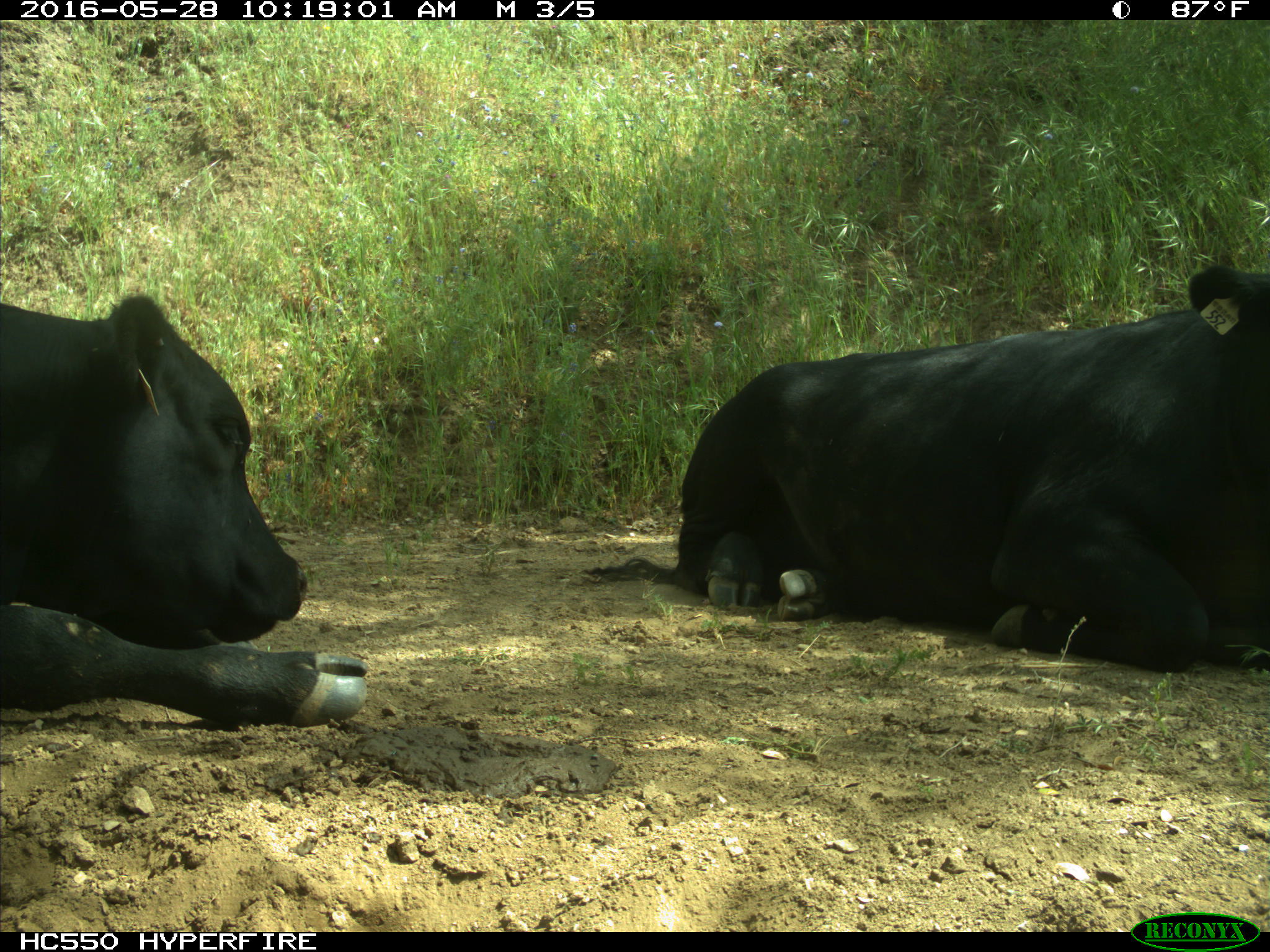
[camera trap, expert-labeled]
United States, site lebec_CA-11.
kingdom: Animalia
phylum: Chordata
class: Mammalia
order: Artiodactyla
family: Bovidae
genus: Bos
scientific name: Bos taurus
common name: domestic cow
Bos taurus (domestic cow).